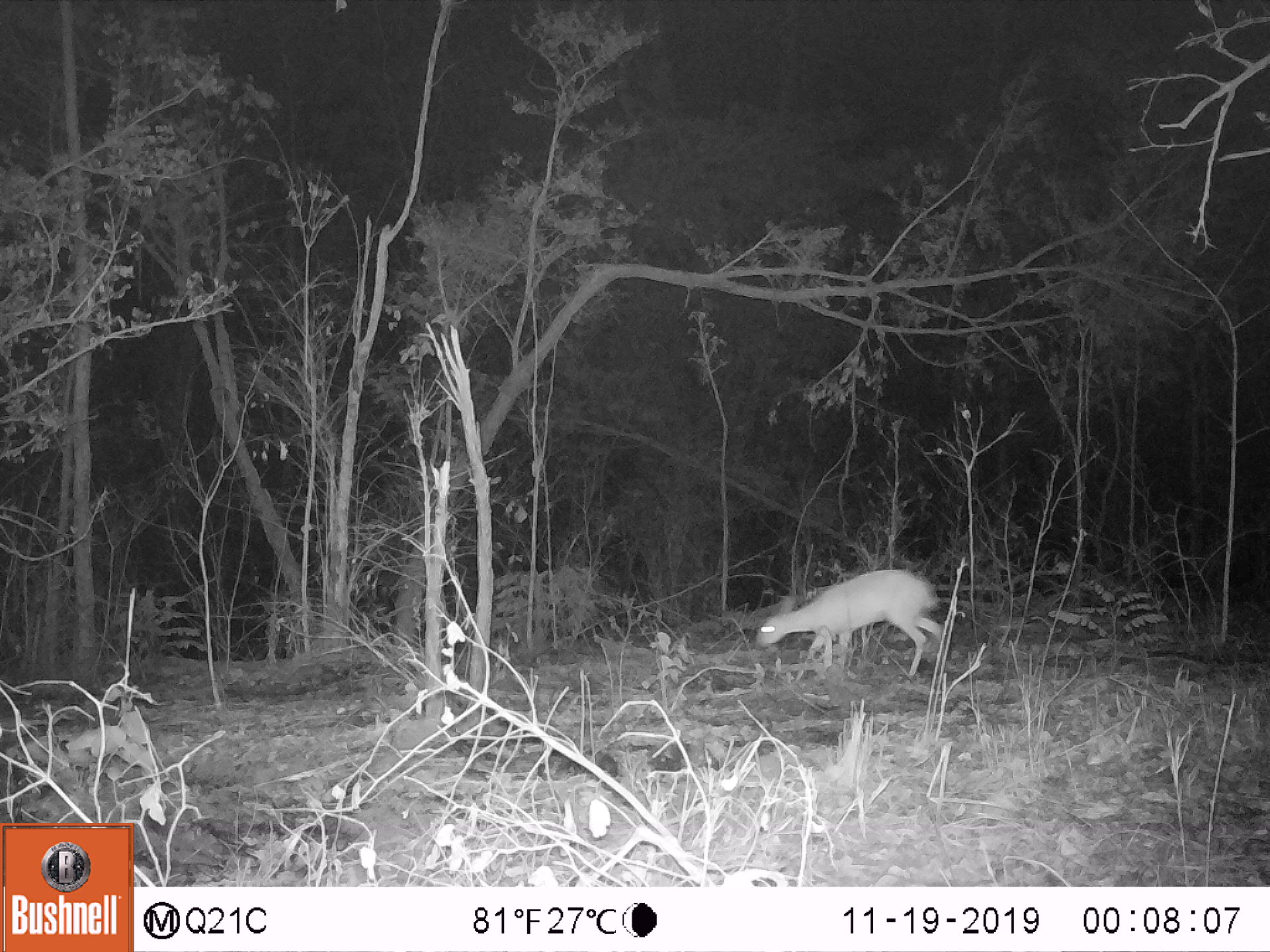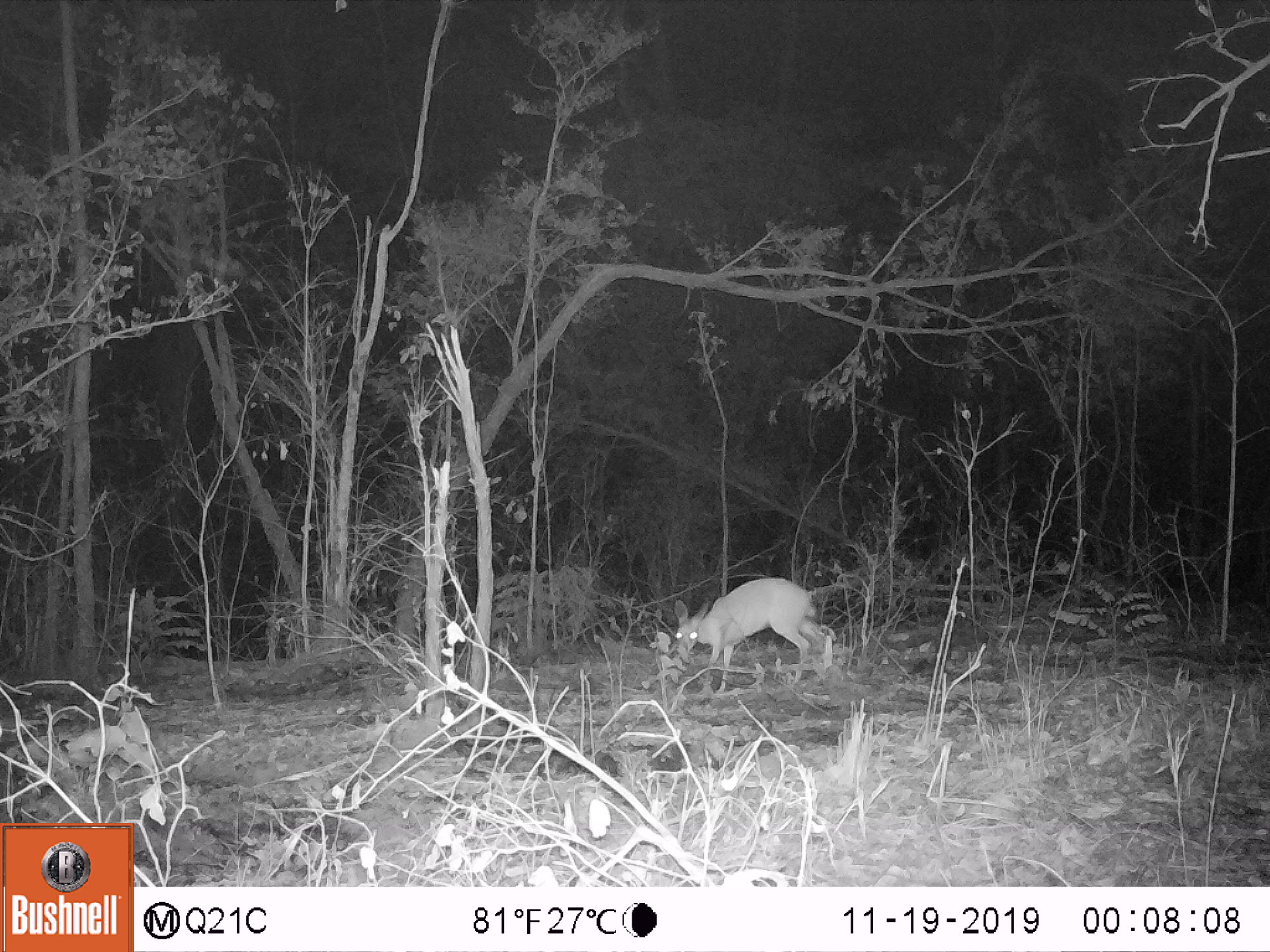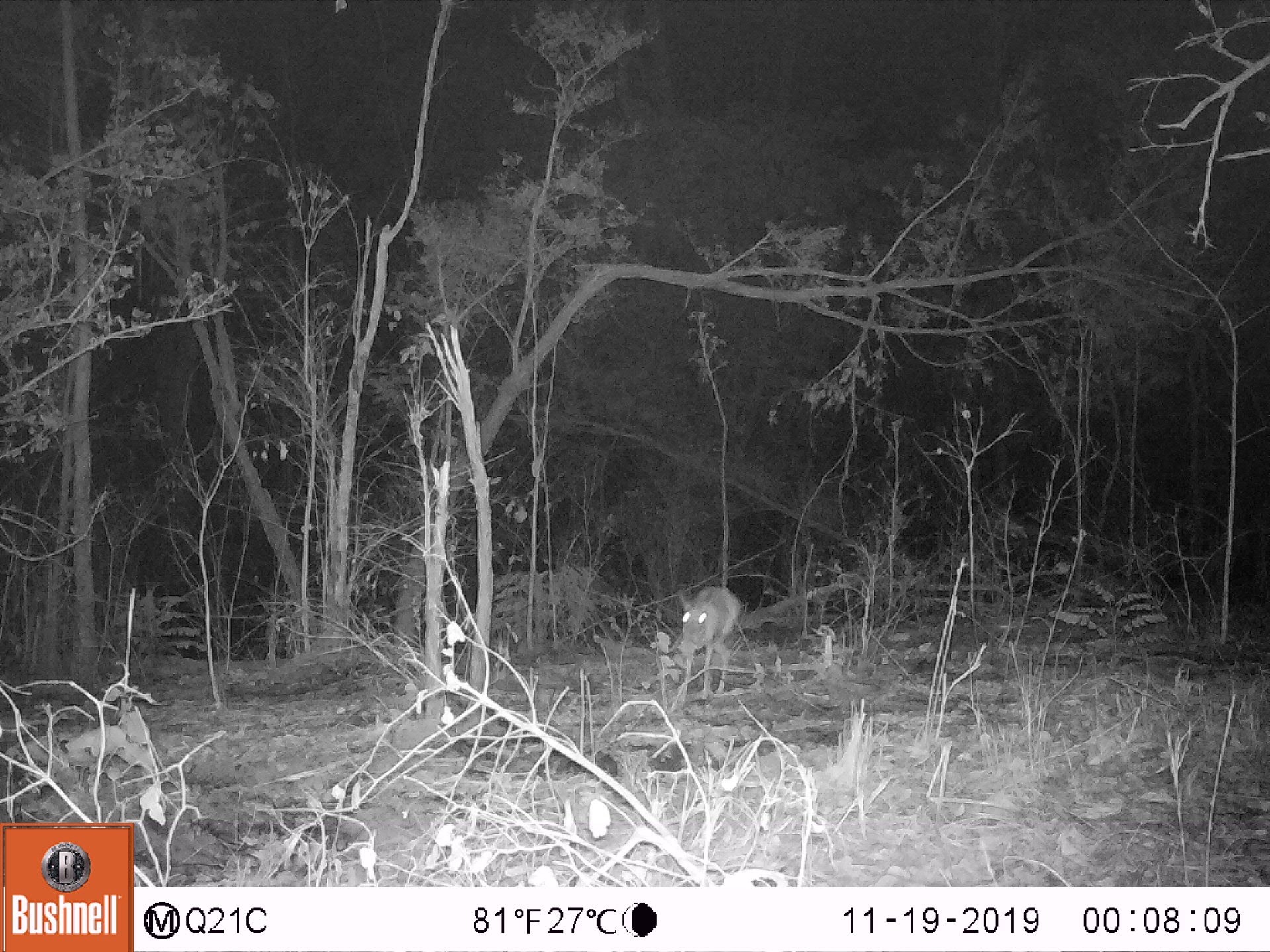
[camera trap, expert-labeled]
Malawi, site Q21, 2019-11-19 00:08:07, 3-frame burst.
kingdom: Animalia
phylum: Chordata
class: Mammalia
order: Artiodactyla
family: Bovidae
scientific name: Antilopinae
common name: small antelope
Small antelope (Antilopinae), count 1.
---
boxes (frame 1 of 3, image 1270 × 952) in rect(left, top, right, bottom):
small antelope: rect(750, 564, 949, 675)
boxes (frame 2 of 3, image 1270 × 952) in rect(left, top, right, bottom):
small antelope: rect(663, 575, 835, 680)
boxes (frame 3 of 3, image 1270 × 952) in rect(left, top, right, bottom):
small antelope: rect(666, 569, 744, 713)